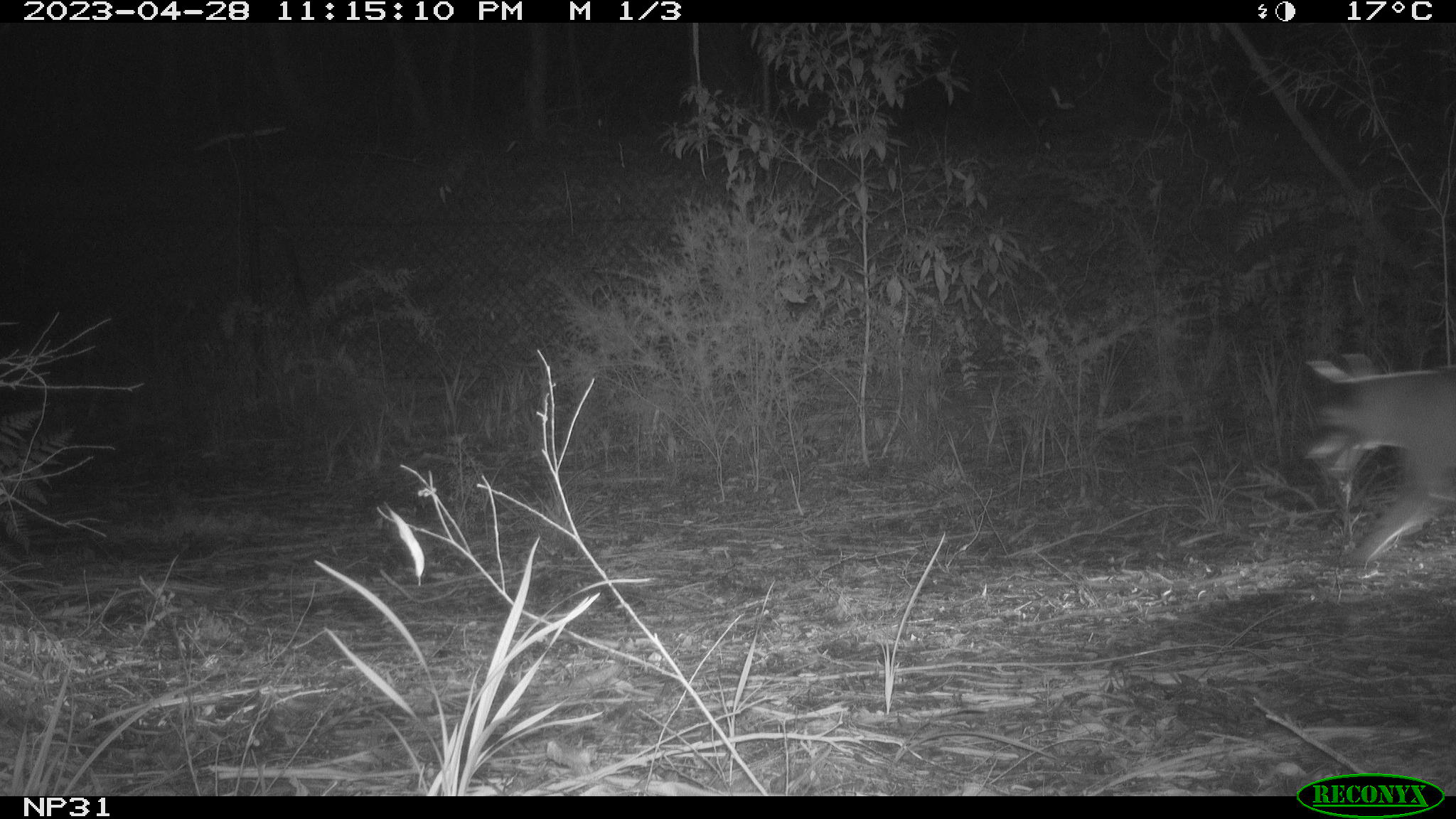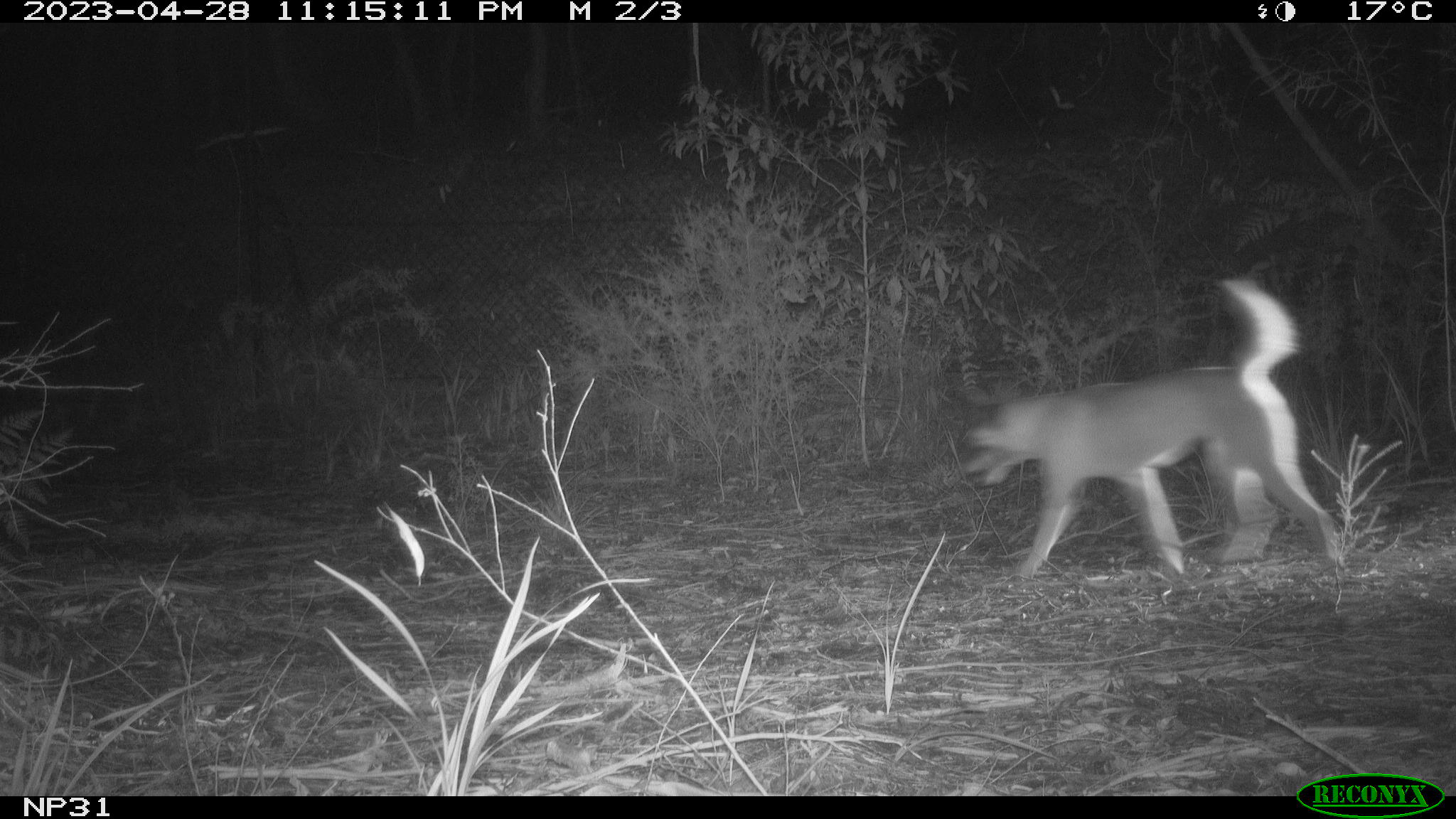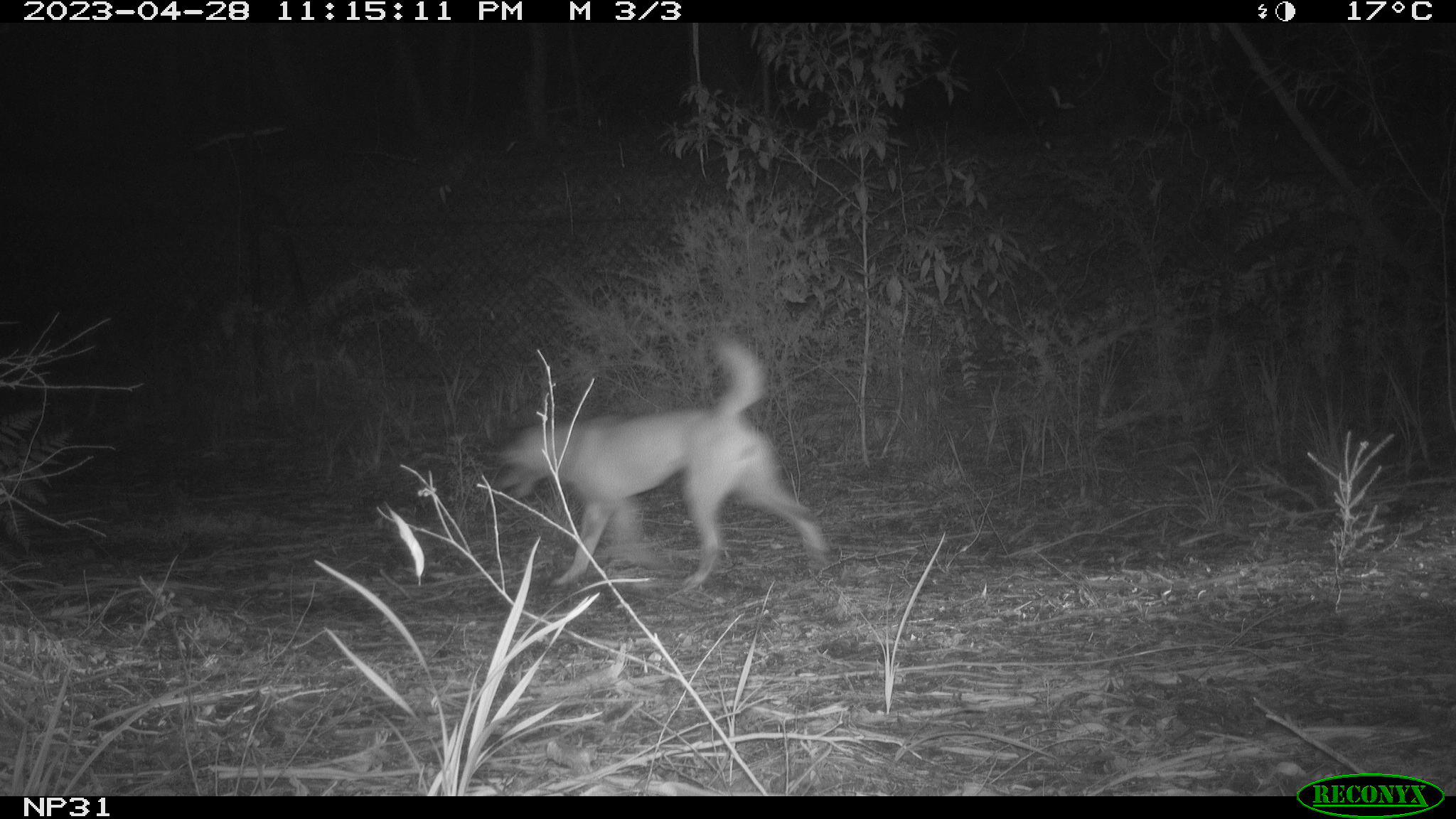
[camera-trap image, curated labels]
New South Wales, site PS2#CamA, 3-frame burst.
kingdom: Animalia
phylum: Chordata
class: Mammalia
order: Carnivora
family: Canidae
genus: Canis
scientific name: Canis familiaris dingo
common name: dingo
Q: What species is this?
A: Dingo (Canis familiaris dingo).